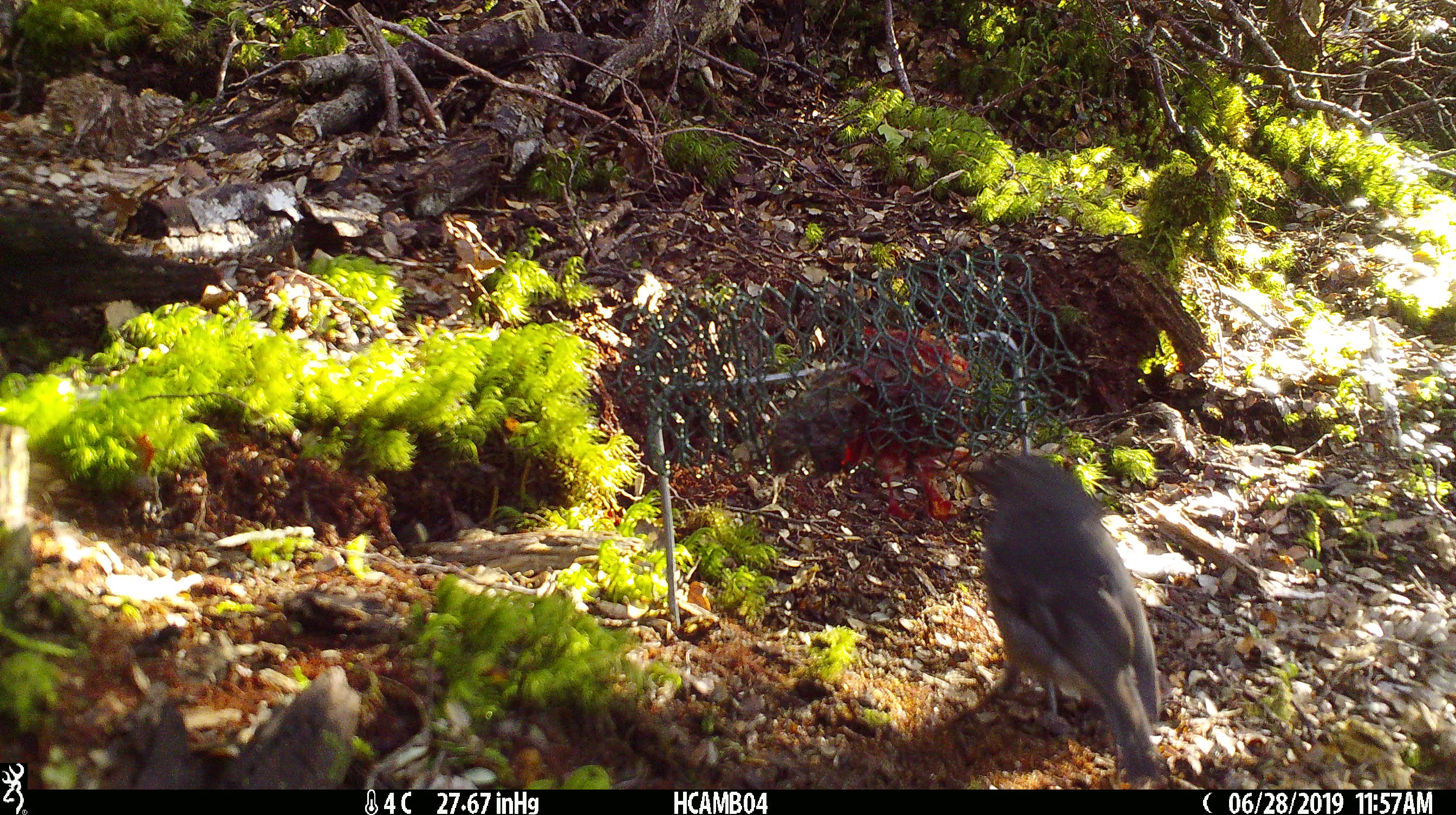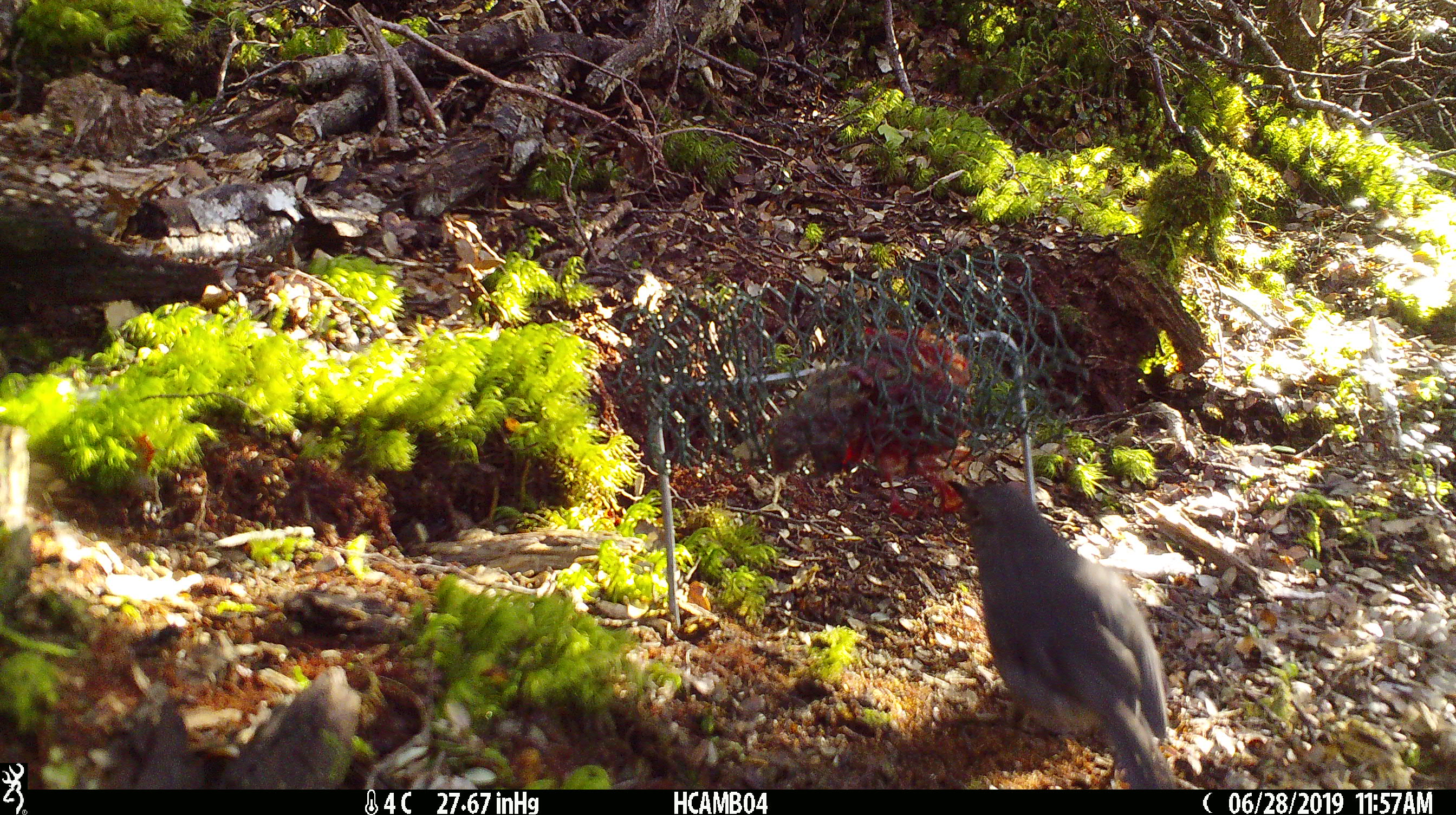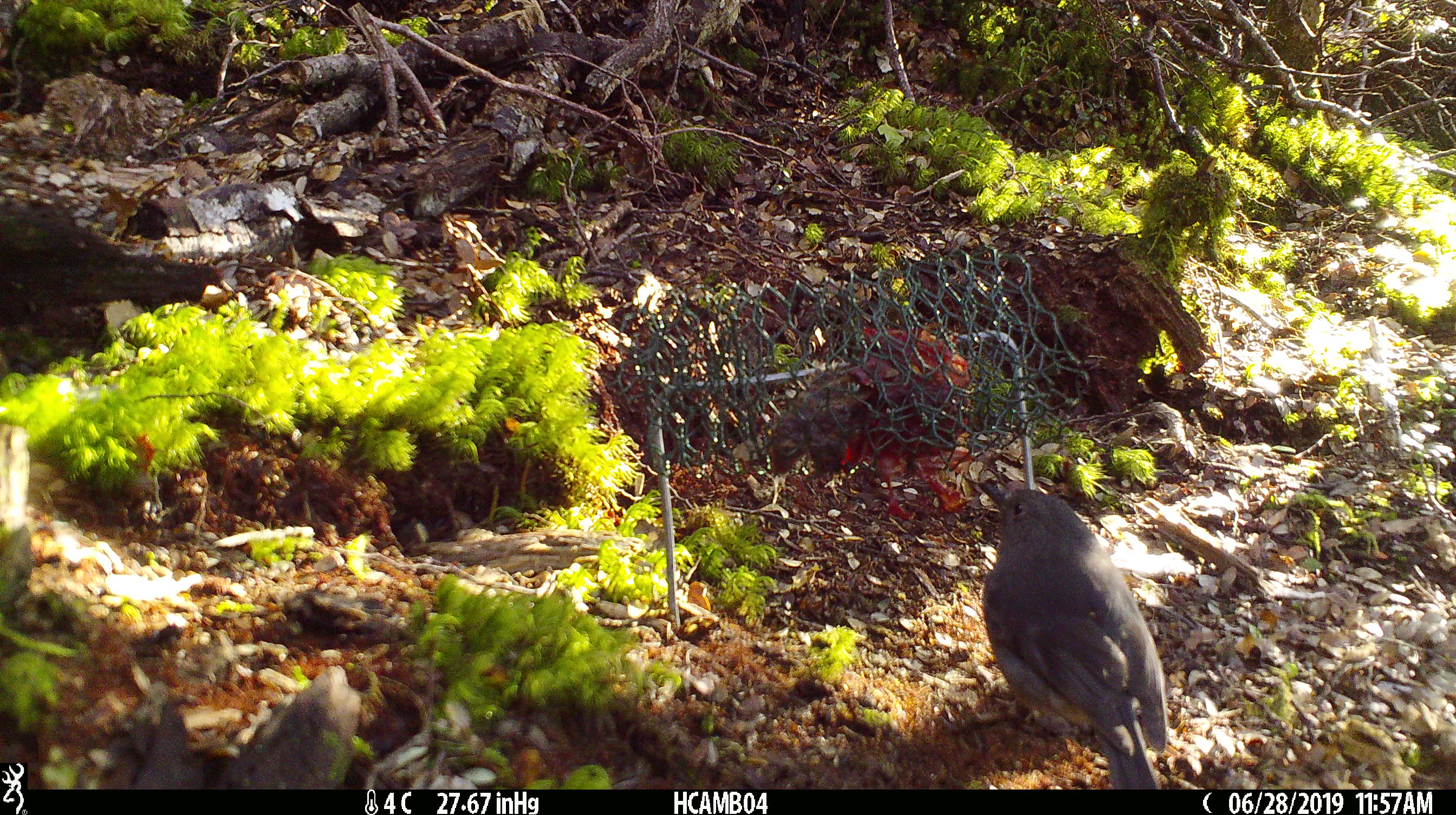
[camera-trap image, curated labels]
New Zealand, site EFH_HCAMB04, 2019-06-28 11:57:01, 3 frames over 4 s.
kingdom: Animalia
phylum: Chordata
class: Aves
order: Passeriformes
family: Petroicidae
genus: Petroica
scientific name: Petroica australis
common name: new zealand robin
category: robin